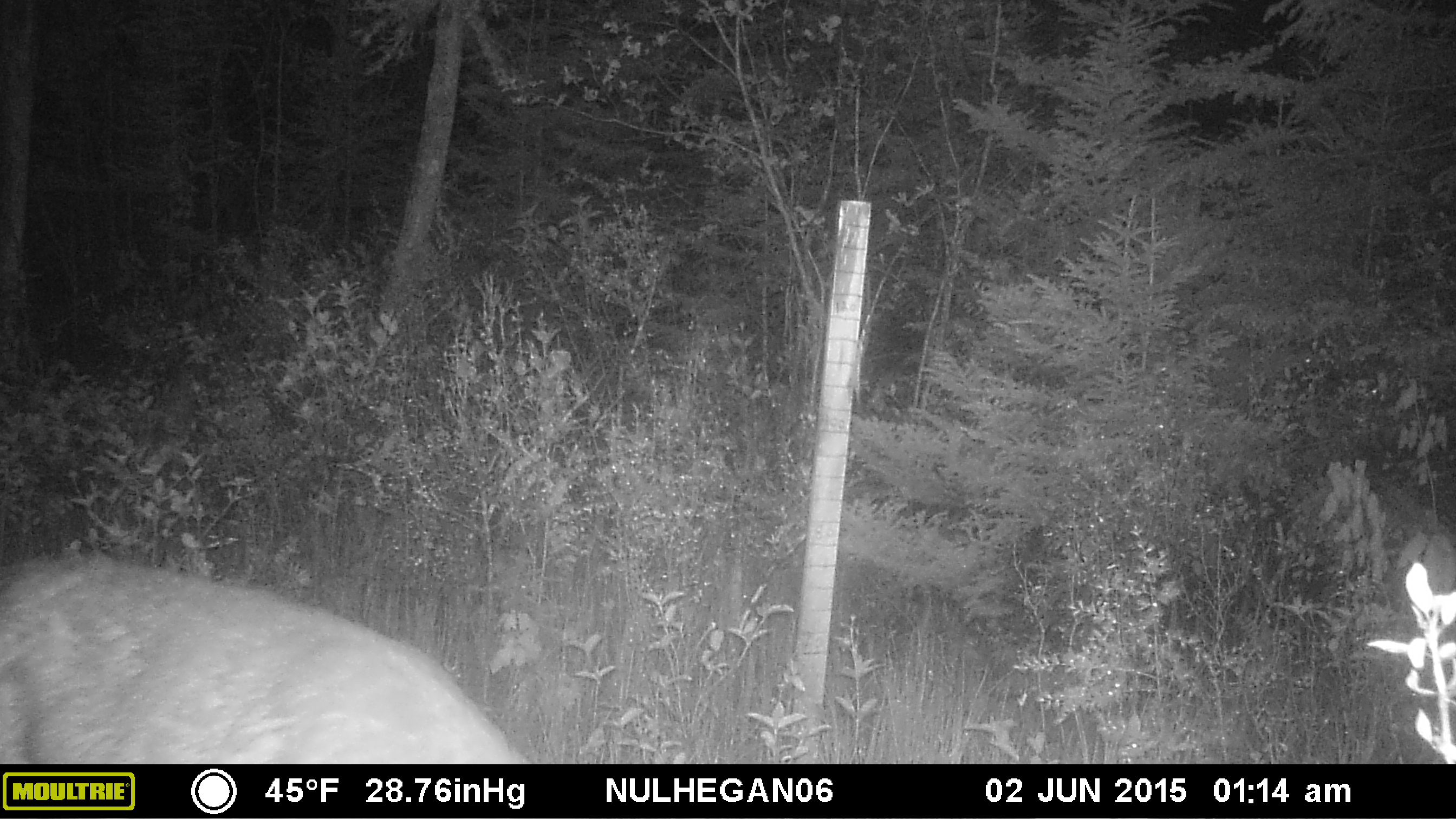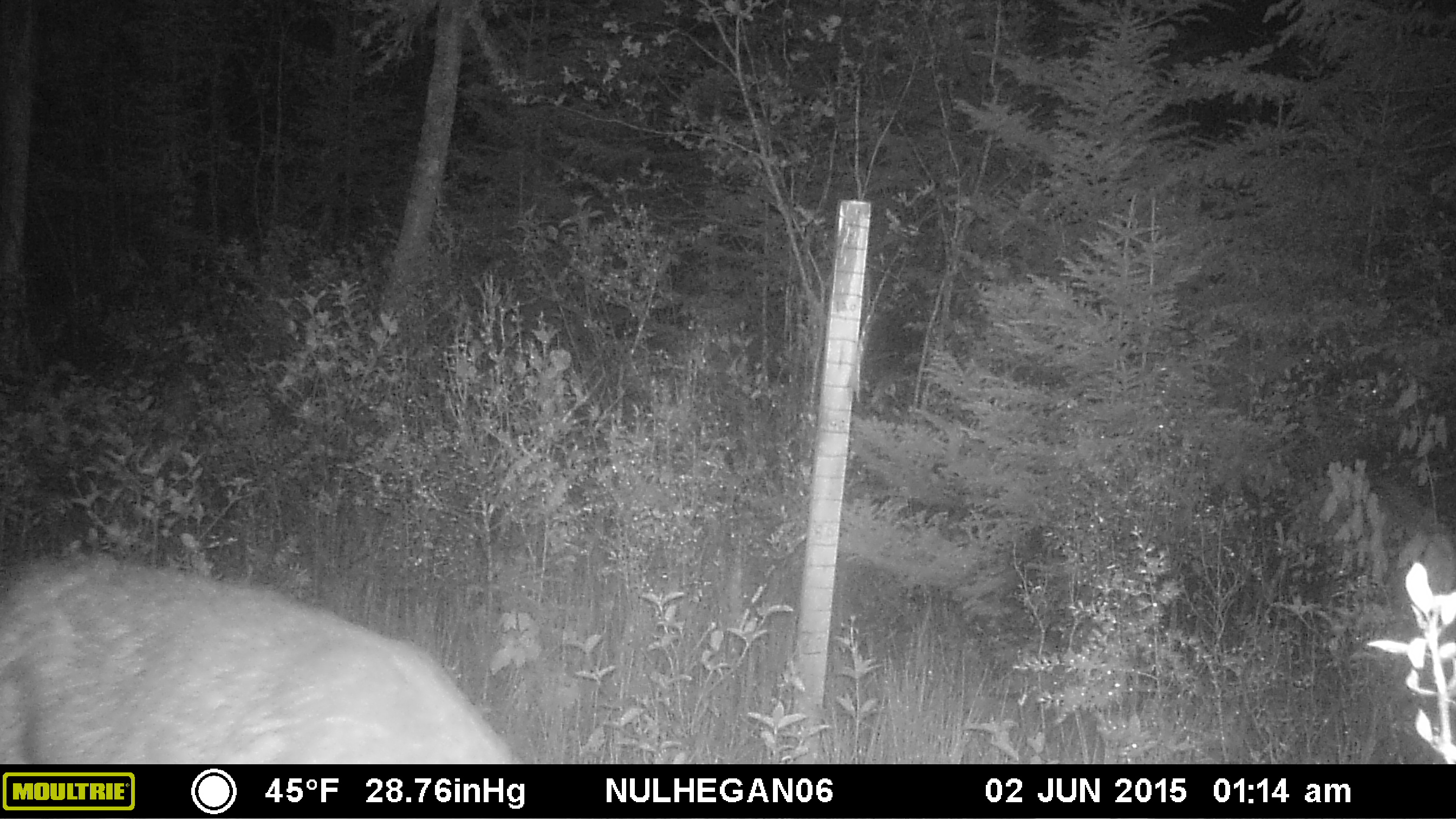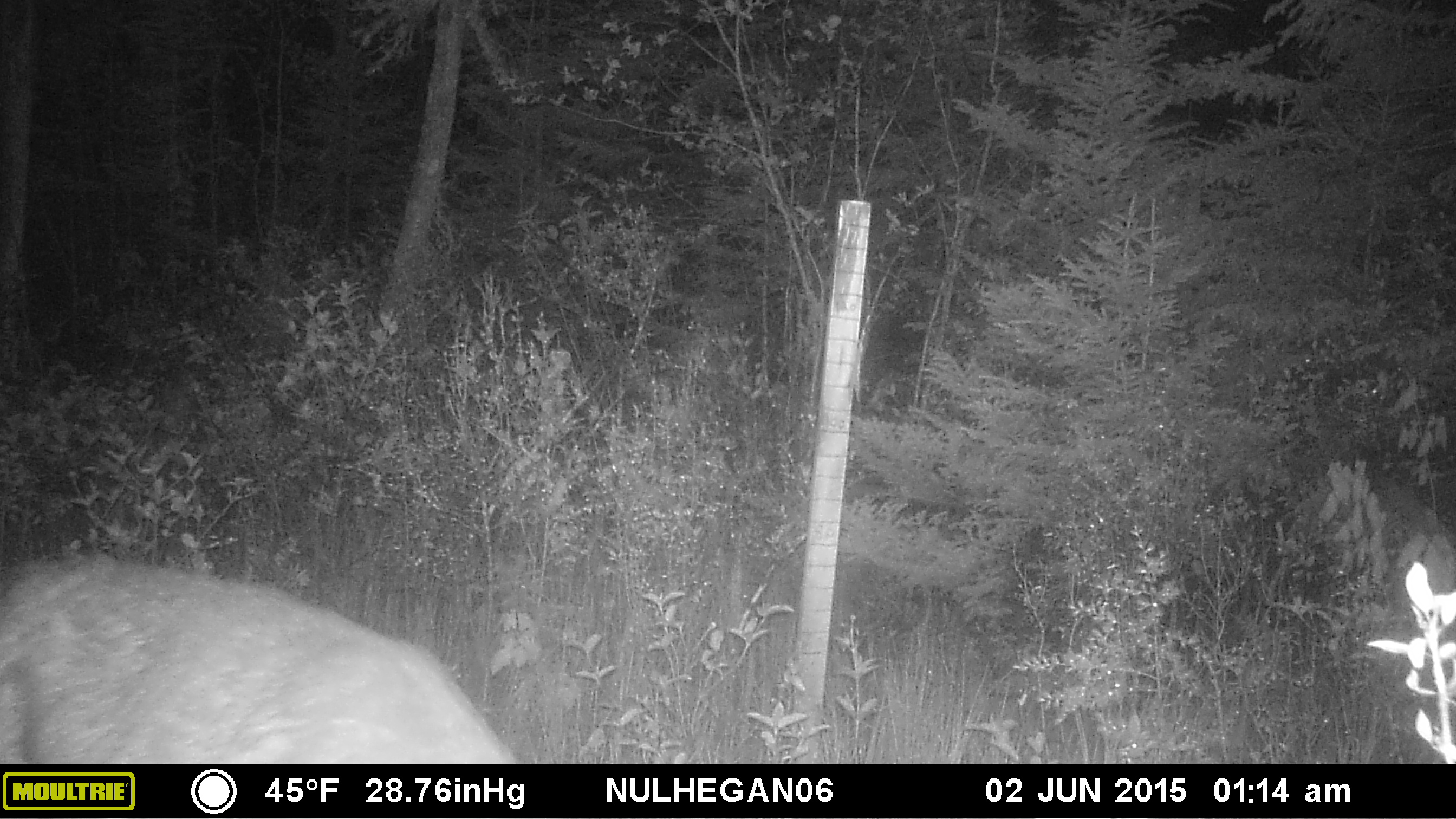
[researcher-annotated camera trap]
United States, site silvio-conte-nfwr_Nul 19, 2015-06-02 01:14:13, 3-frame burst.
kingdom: Animalia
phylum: Chordata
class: Mammalia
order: Artiodactyla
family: Cervidae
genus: Odocoileus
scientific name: Odocoileus virginianus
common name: white-tailed deer